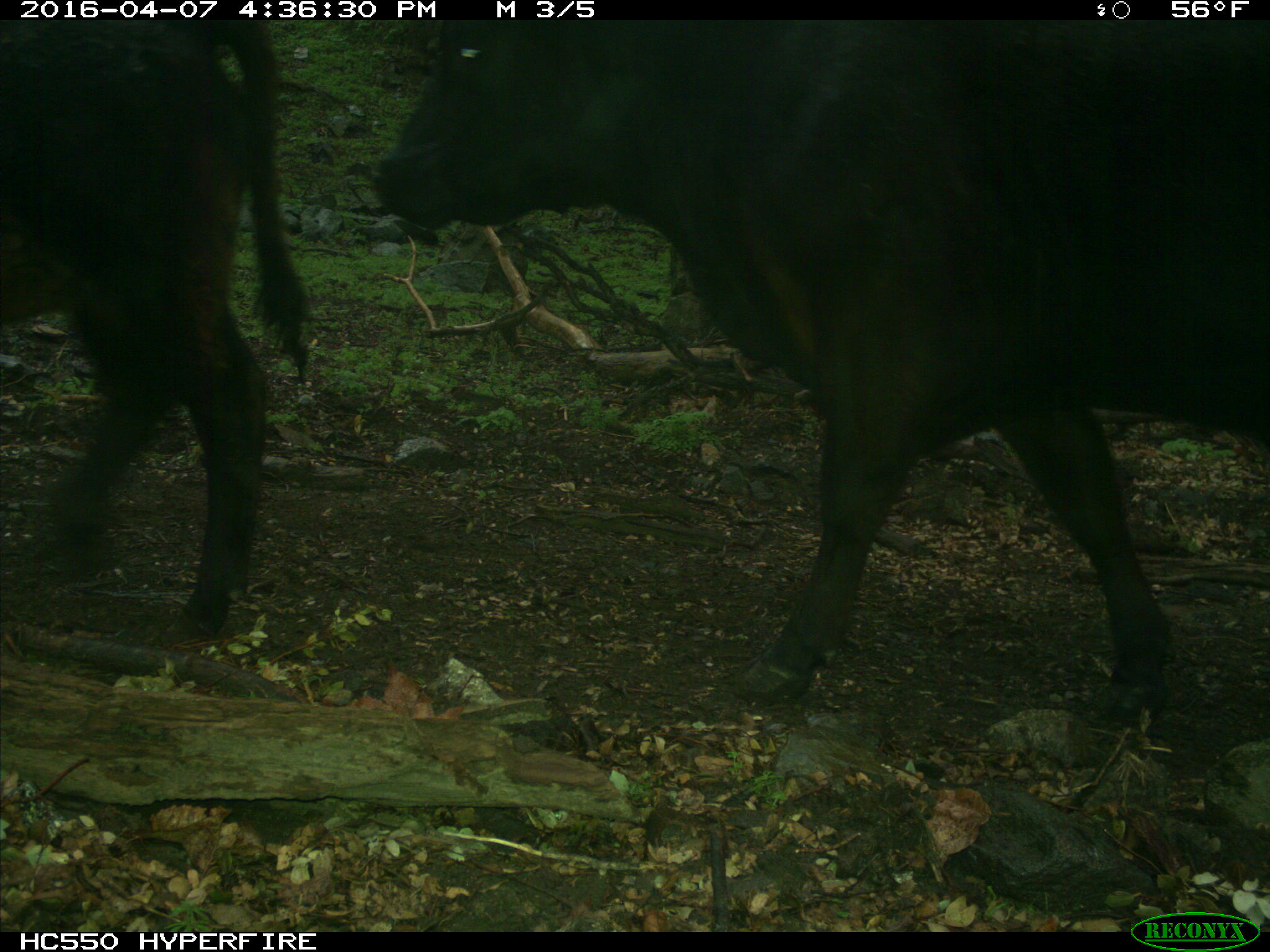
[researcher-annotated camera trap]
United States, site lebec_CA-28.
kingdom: Animalia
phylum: Chordata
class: Mammalia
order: Artiodactyla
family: Bovidae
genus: Bos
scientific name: Bos taurus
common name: domestic cow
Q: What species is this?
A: Bos taurus (domestic cow).